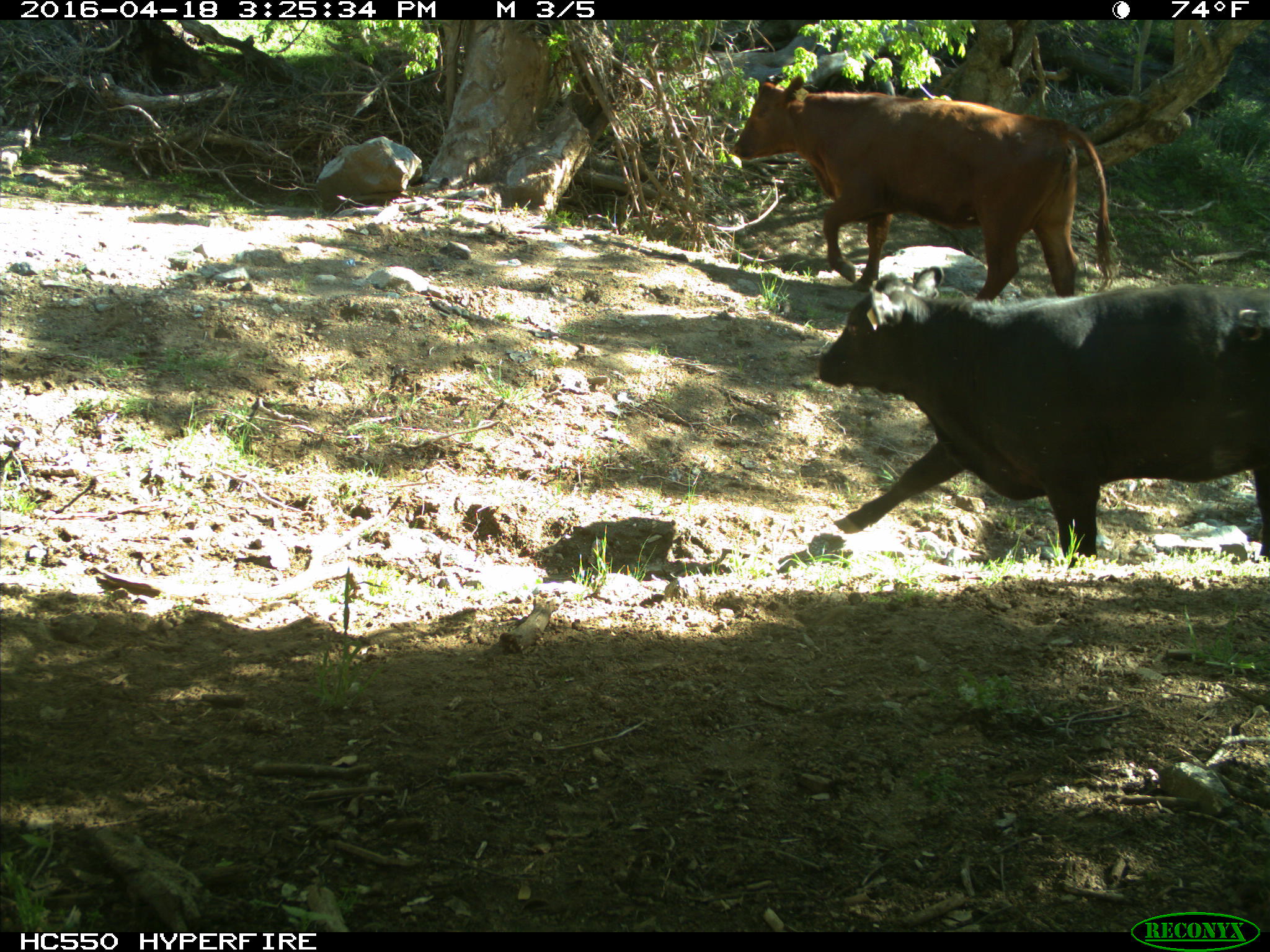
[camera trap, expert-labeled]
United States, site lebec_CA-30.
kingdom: Animalia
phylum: Chordata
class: Mammalia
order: Artiodactyla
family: Bovidae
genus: Bos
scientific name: Bos taurus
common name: domestic cow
Bos taurus (domestic cow).